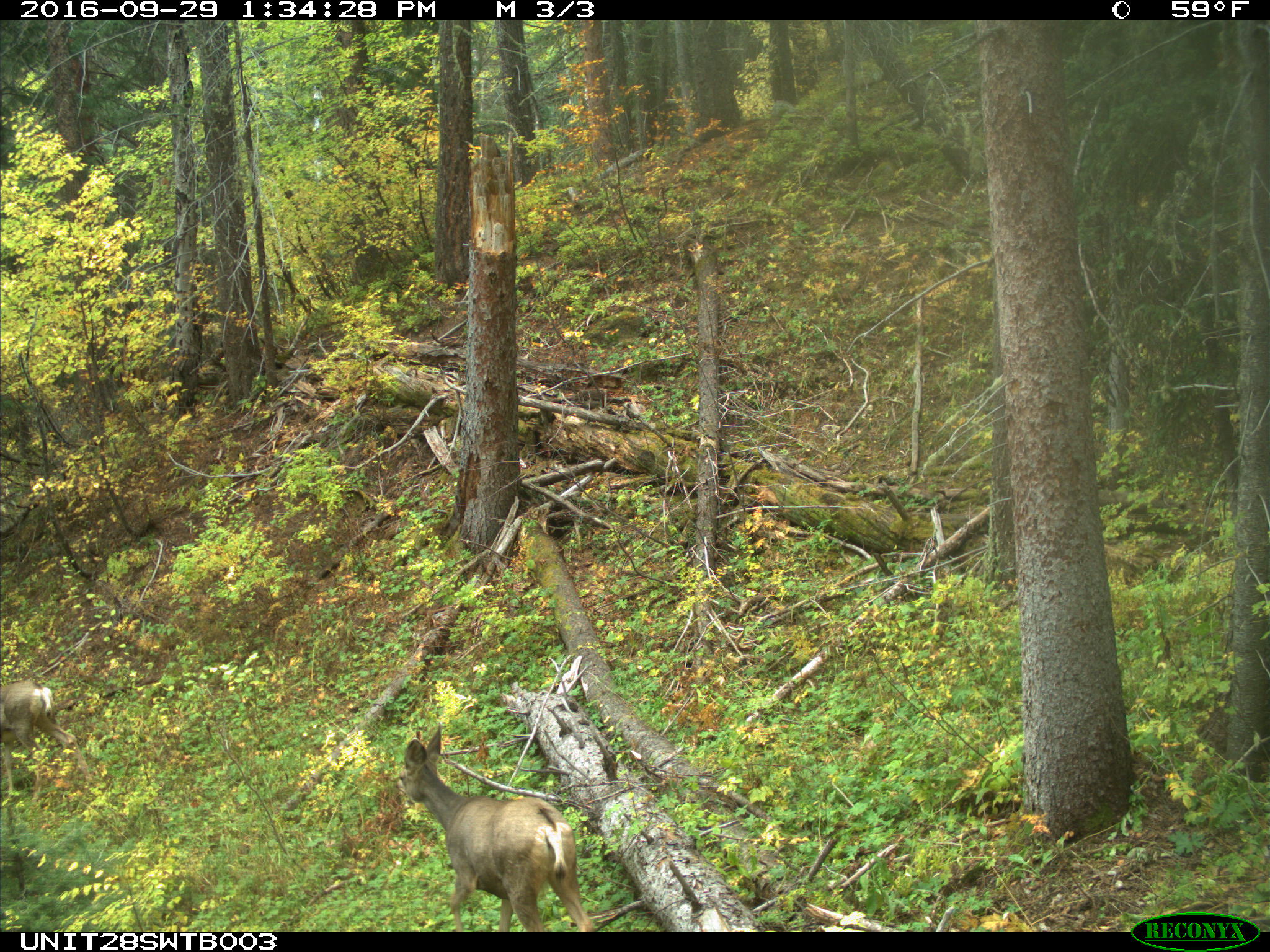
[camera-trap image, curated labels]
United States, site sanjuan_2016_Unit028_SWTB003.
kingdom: Animalia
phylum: Chordata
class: Mammalia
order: Artiodactyla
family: Cervidae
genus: Odocoileus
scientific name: Odocoileus hemionus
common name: mule deer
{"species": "Odocoileus hemionus (mule deer)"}